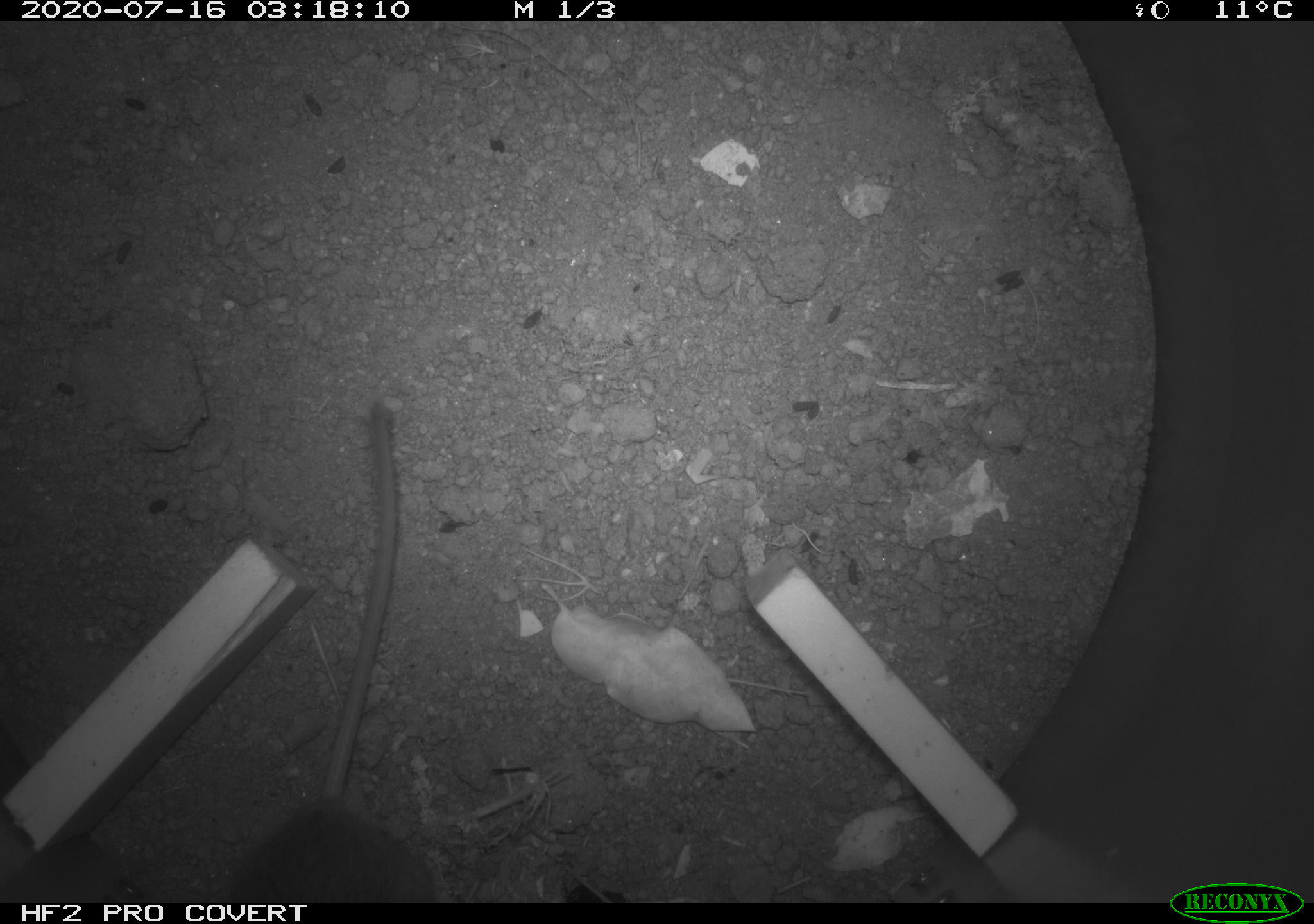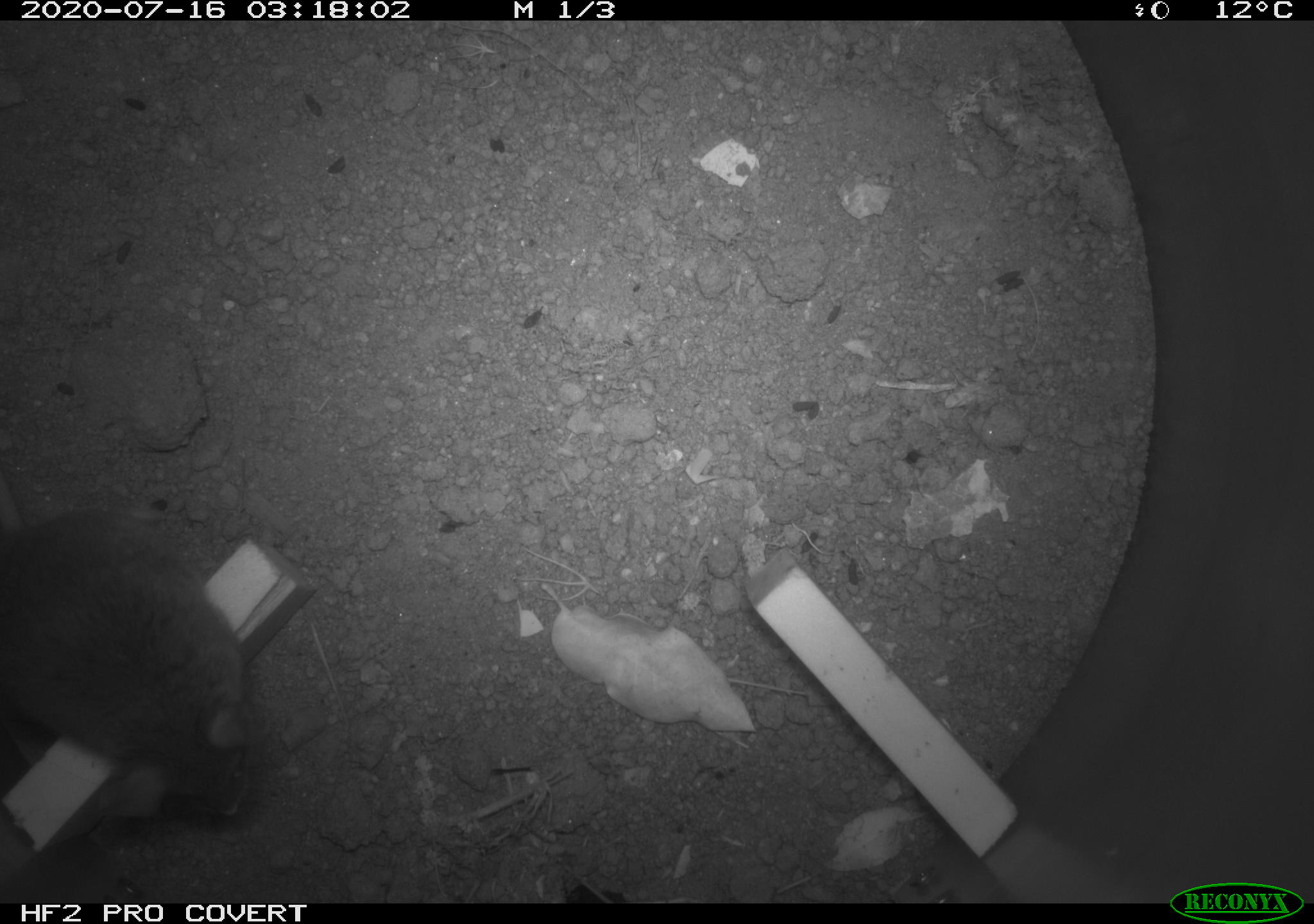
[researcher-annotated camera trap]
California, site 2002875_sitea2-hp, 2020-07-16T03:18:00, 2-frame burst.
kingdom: Animalia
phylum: Chordata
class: Mammalia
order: Rodentia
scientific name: Rodentia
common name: rodent